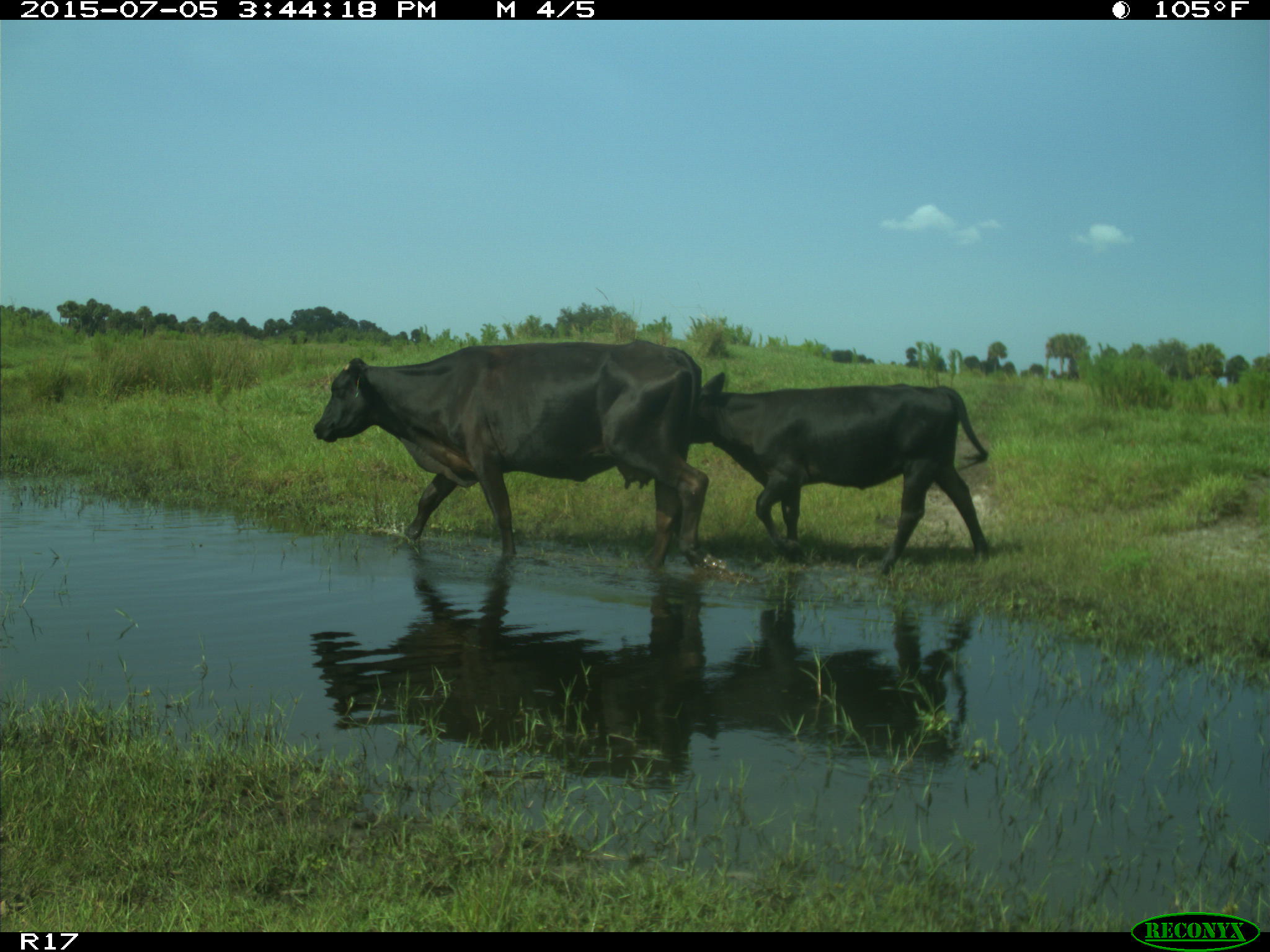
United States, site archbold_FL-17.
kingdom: Animalia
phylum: Chordata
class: Mammalia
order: Artiodactyla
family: Bovidae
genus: Bos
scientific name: Bos taurus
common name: domestic cow